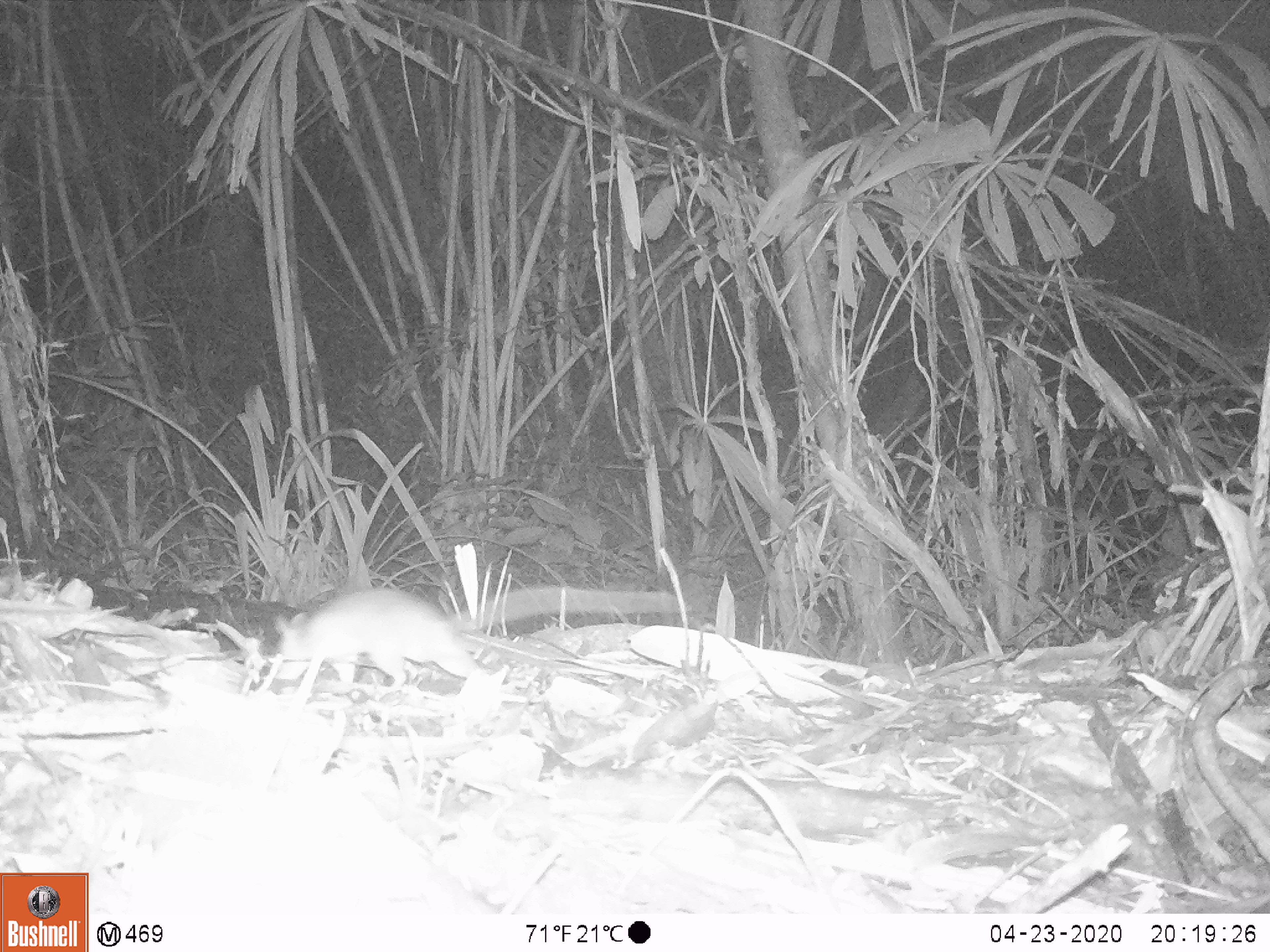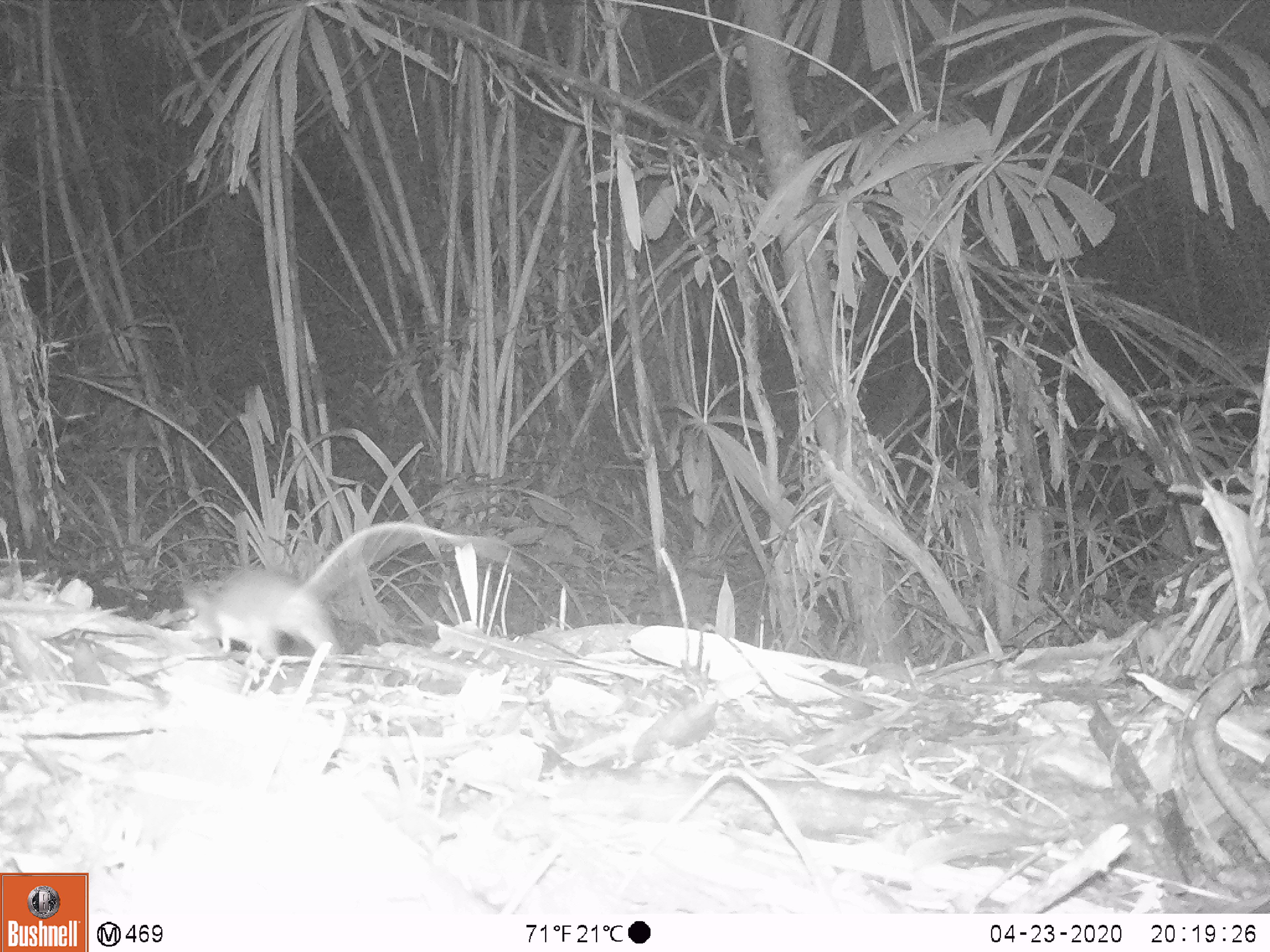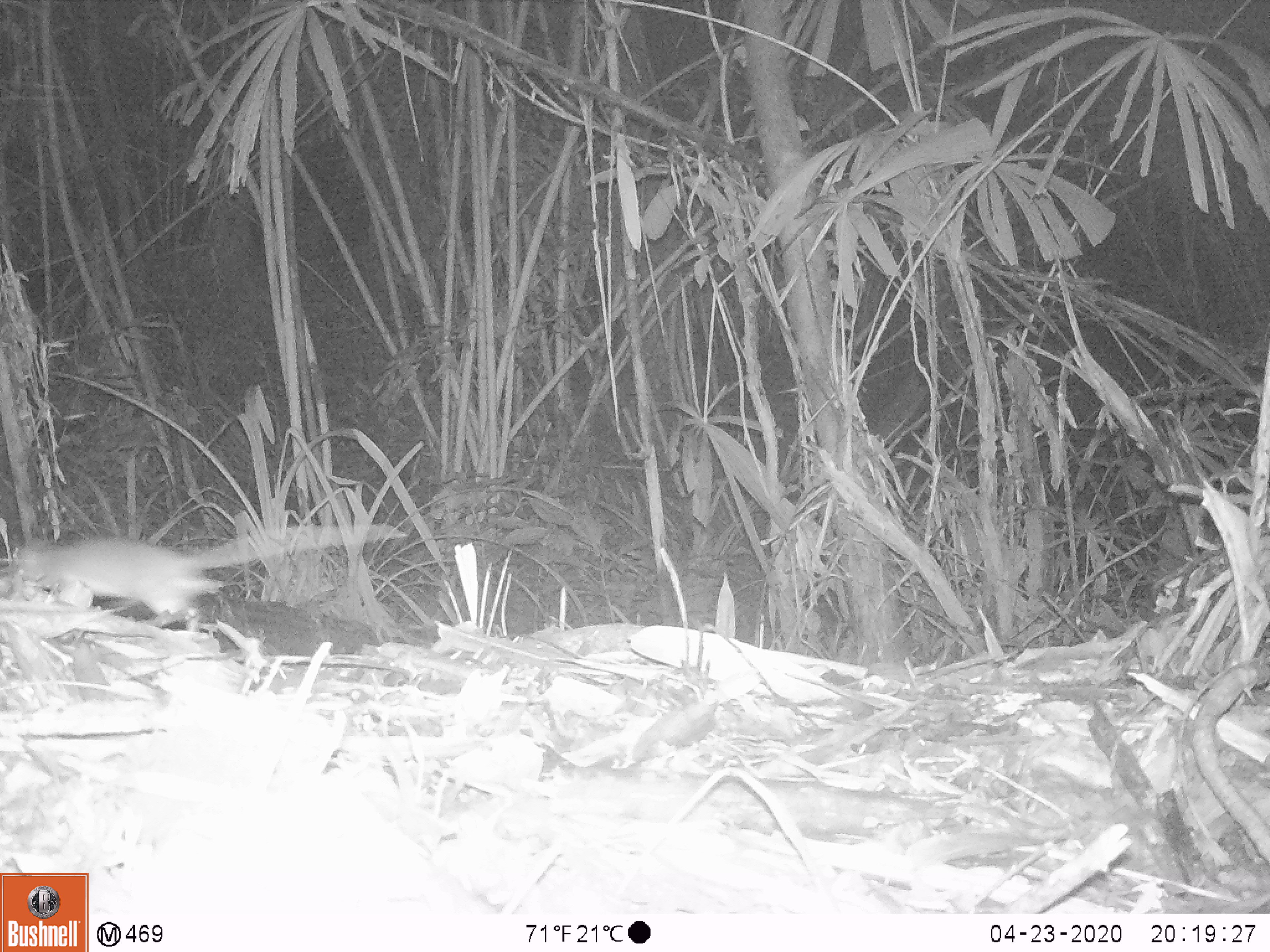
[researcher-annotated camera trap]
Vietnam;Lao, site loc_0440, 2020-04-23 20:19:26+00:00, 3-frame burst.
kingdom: Animalia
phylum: Chordata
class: Mammalia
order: Rodentia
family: Muridae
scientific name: Muridae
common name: old-world mice and rats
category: unidentified murid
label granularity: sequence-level